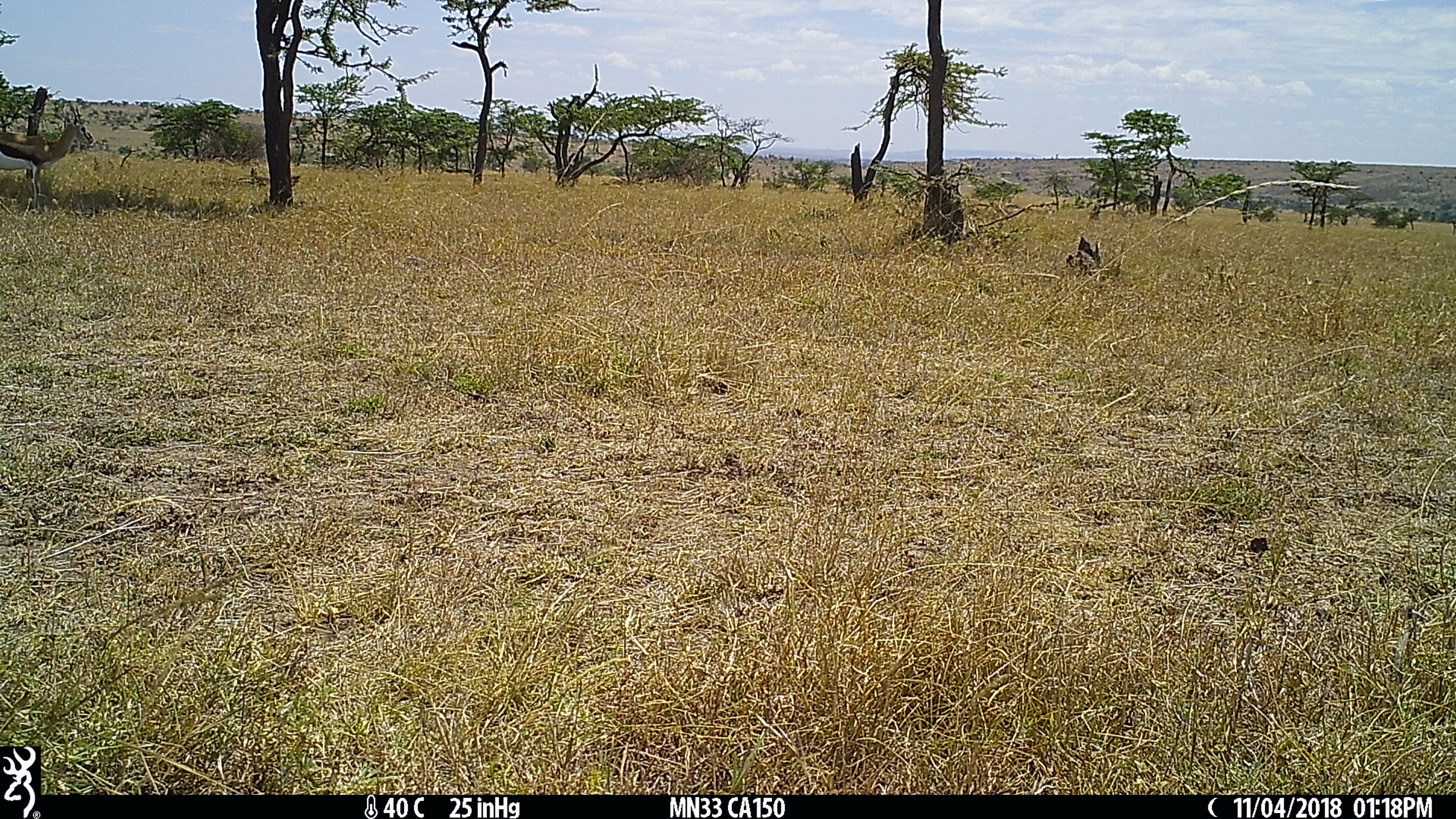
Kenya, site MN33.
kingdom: Animalia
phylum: Chordata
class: Mammalia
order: Artiodactyla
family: Bovidae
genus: Eudorcas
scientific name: Eudorcas thomsonii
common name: thomon's gazelle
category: gazelle thomsons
Gazelle thomsons (thomon's gazelle) (Eudorcas thomsonii).